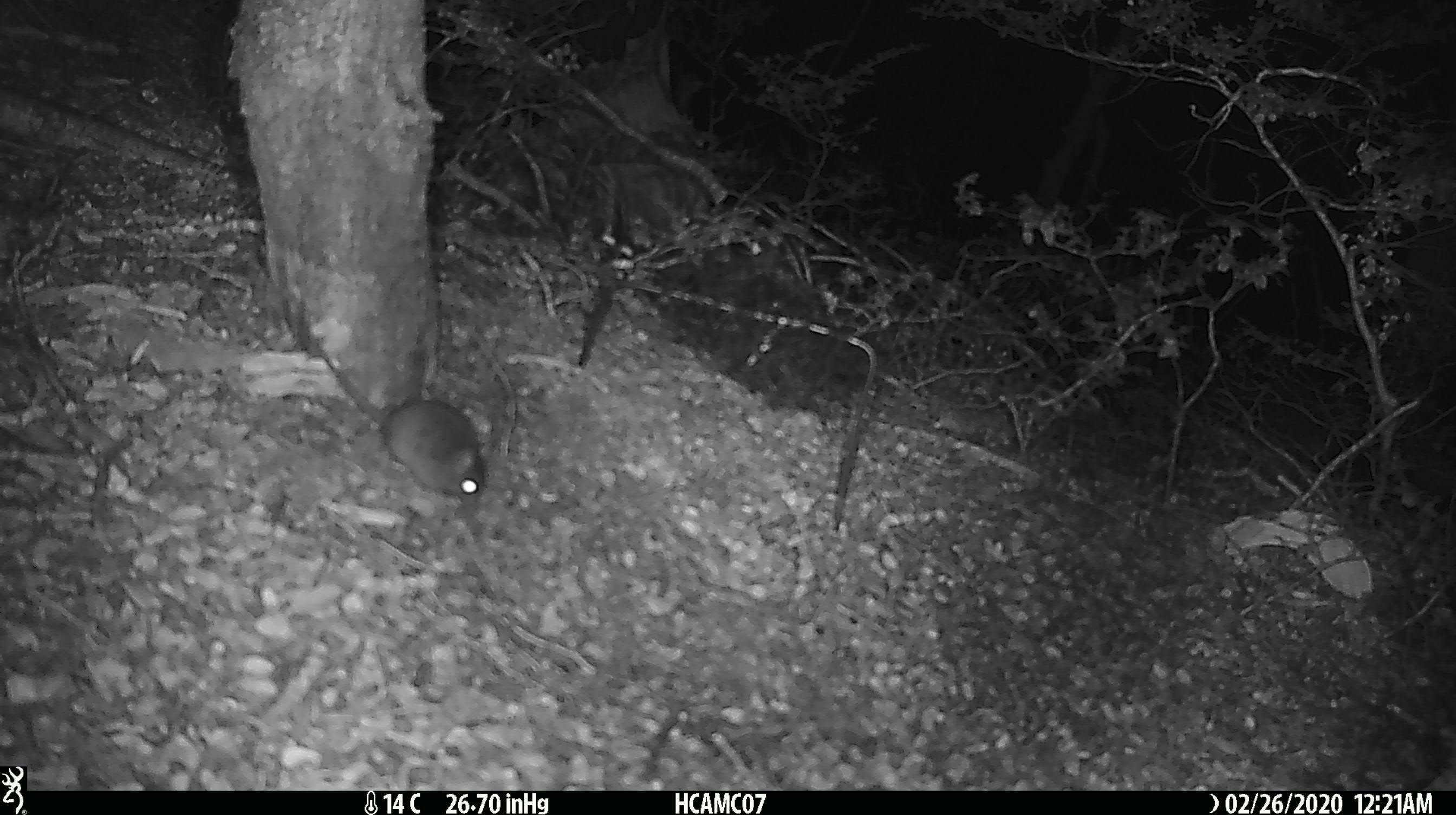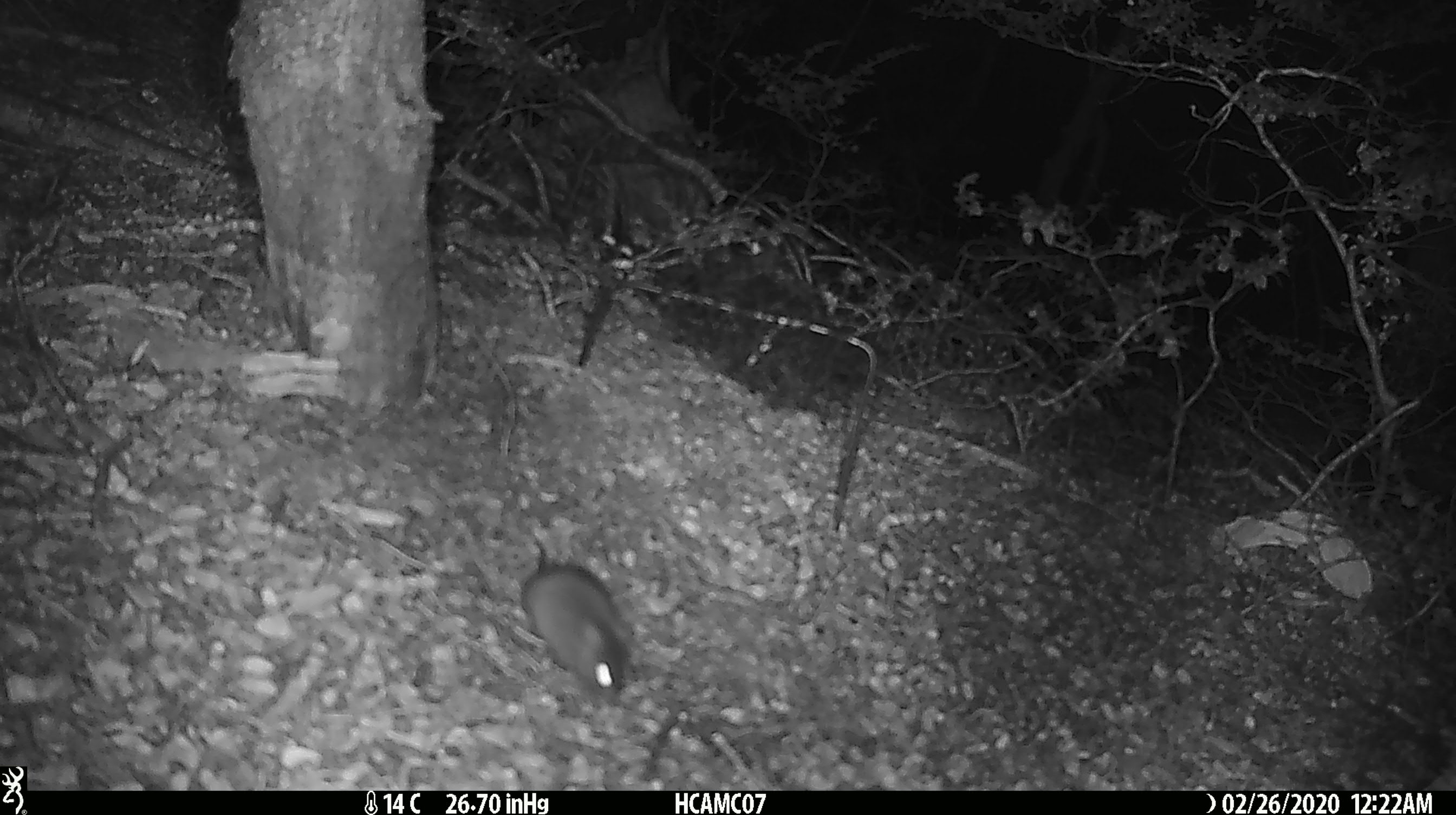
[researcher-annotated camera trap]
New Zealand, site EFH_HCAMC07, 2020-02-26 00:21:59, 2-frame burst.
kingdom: Animalia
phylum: Chordata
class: Mammalia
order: Rodentia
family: Muridae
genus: Mus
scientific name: Mus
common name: mouse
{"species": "mouse (Mus)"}